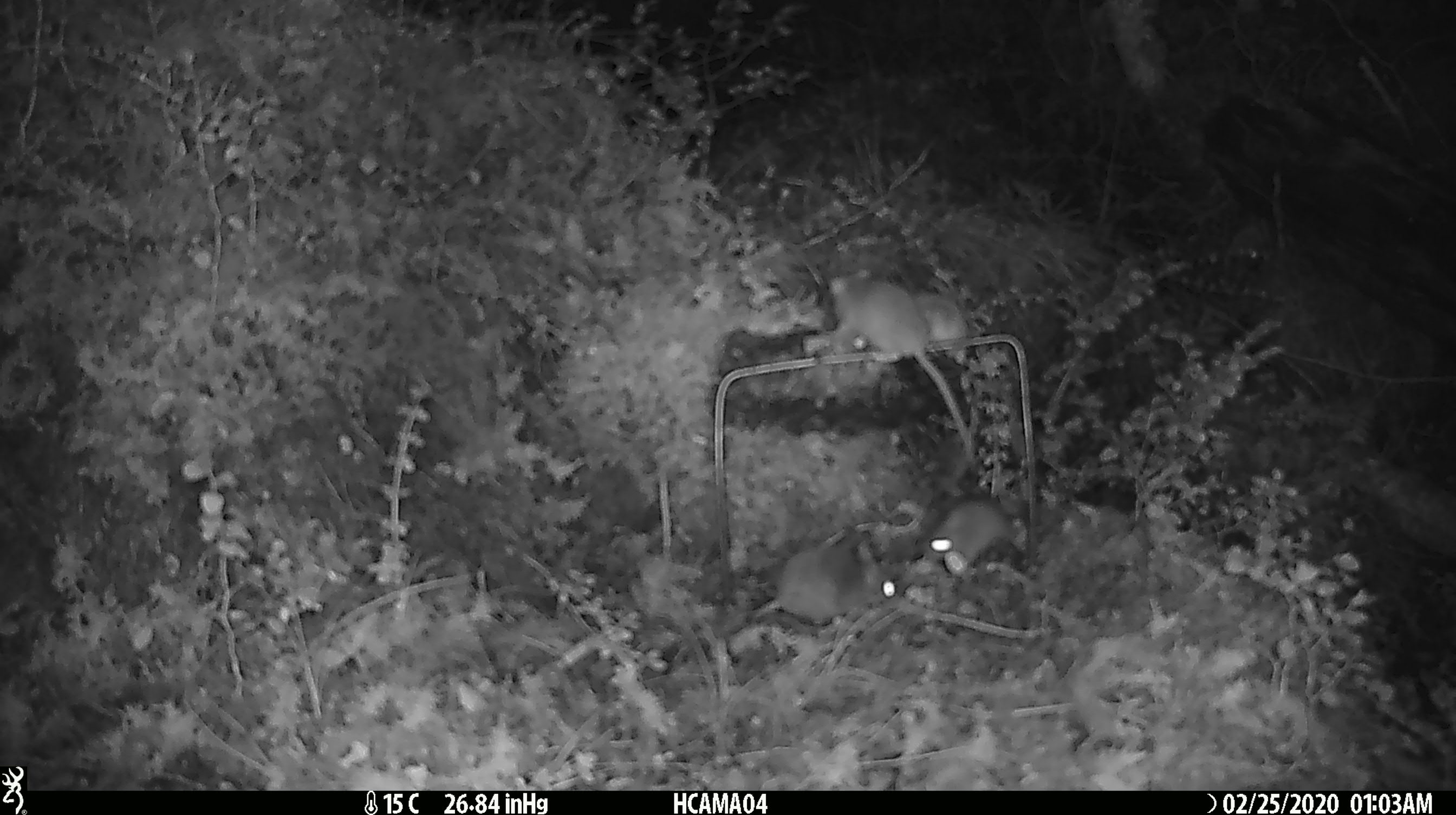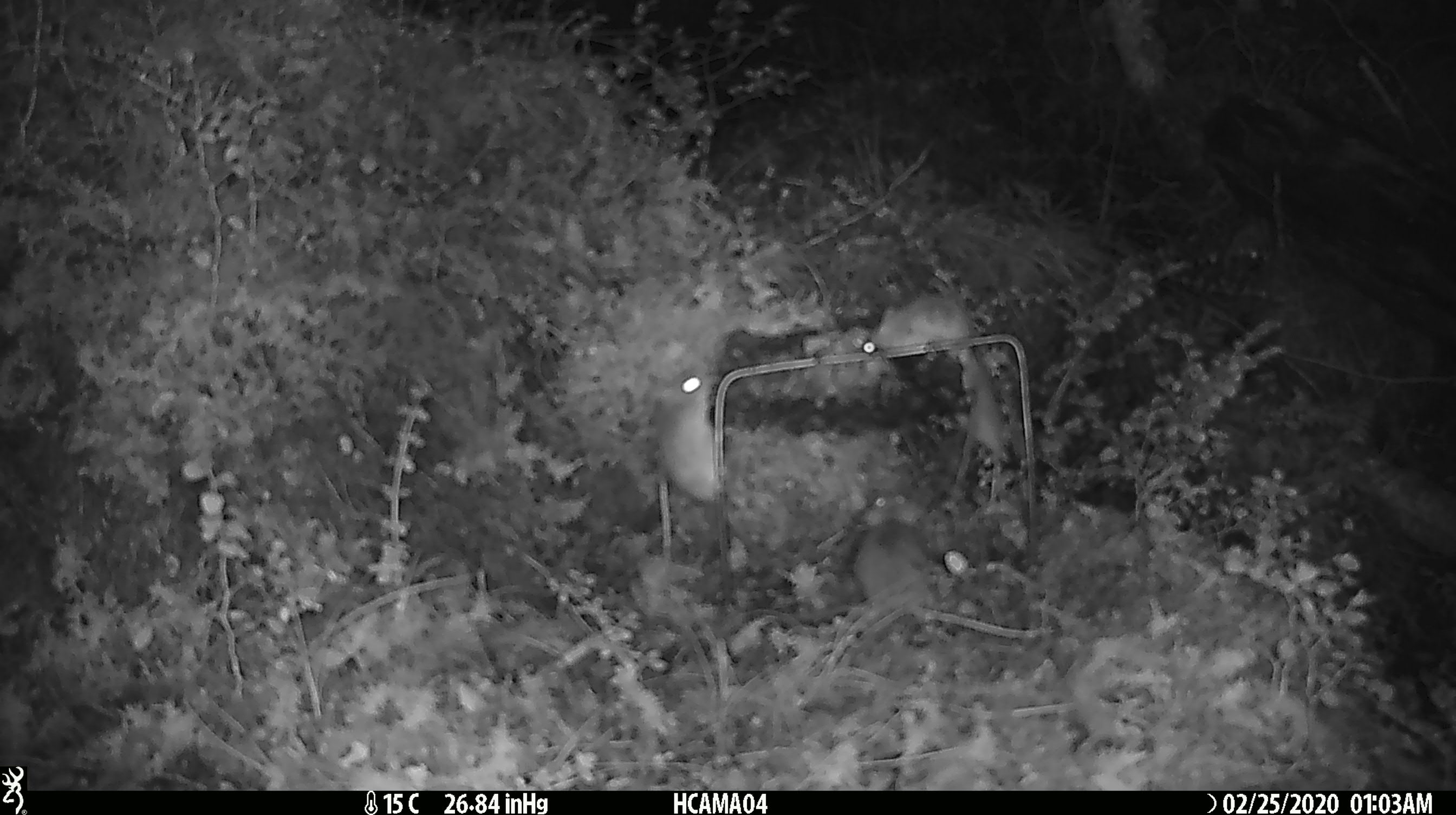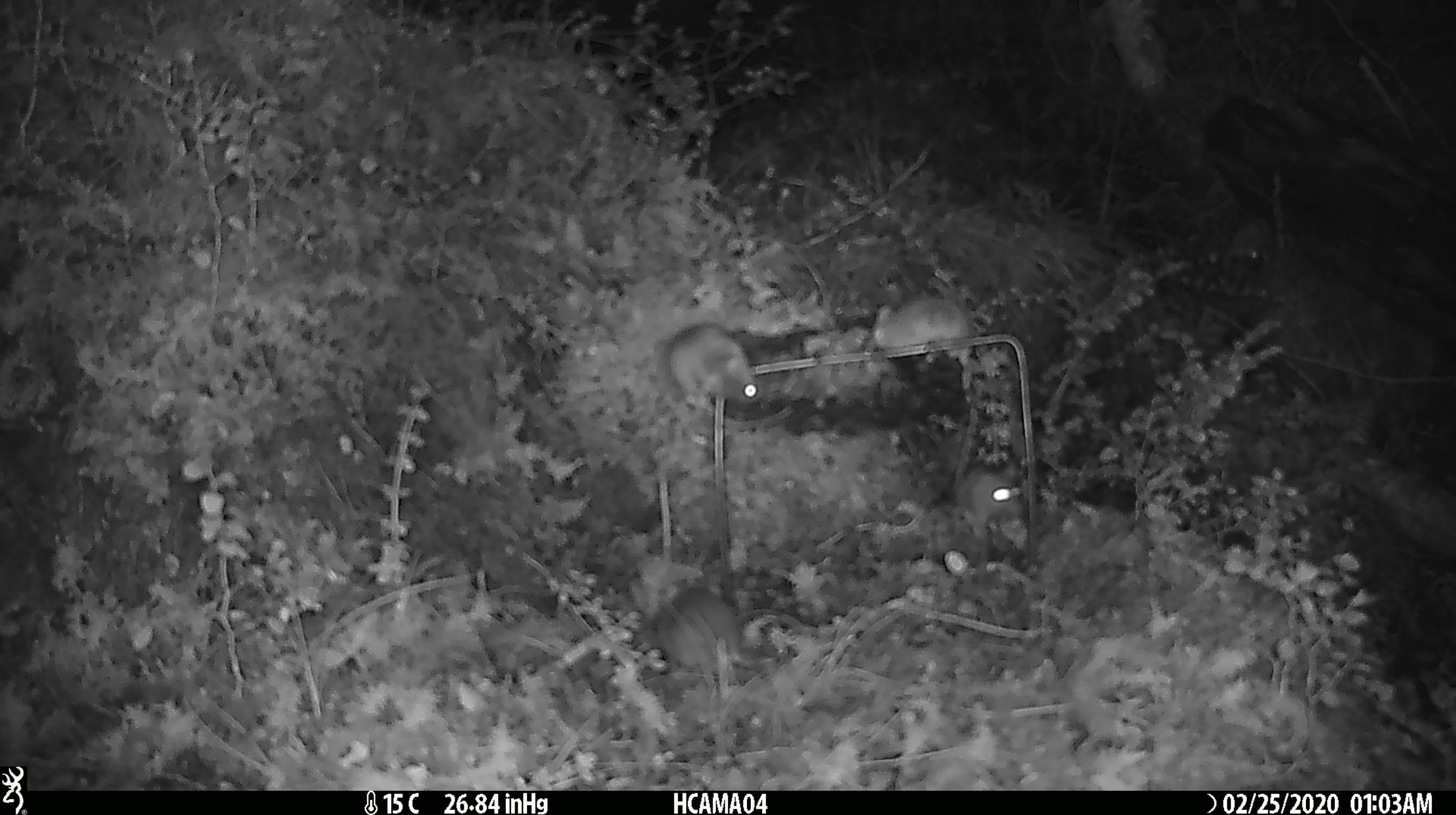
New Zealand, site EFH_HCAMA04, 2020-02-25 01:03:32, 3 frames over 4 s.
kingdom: Animalia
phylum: Chordata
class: Mammalia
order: Rodentia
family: Muridae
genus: Mus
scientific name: Mus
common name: mouse